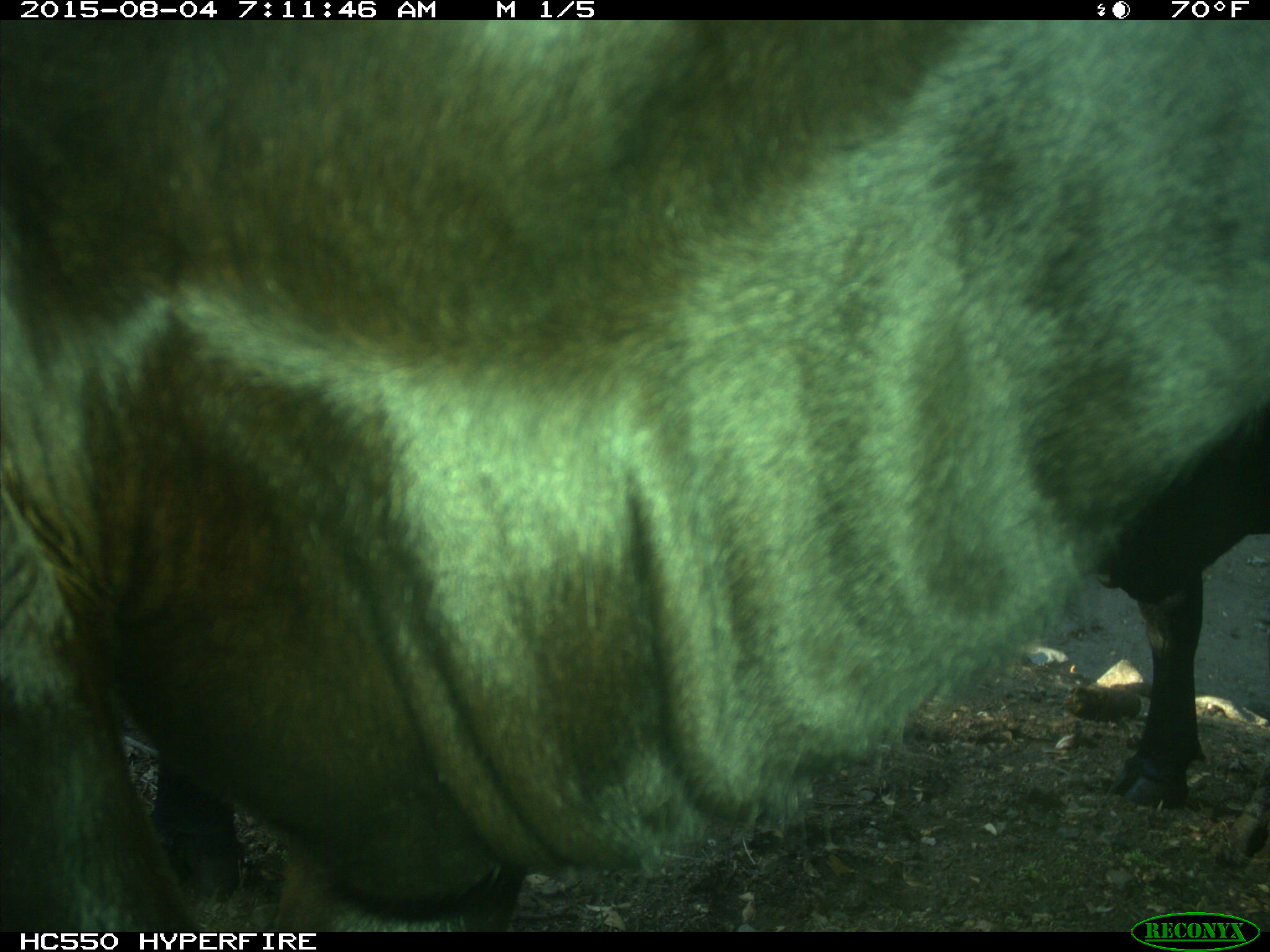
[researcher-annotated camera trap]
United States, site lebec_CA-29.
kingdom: Animalia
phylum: Chordata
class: Mammalia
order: Artiodactyla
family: Bovidae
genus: Bos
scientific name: Bos taurus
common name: domestic cow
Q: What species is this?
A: Bos taurus (domestic cow).